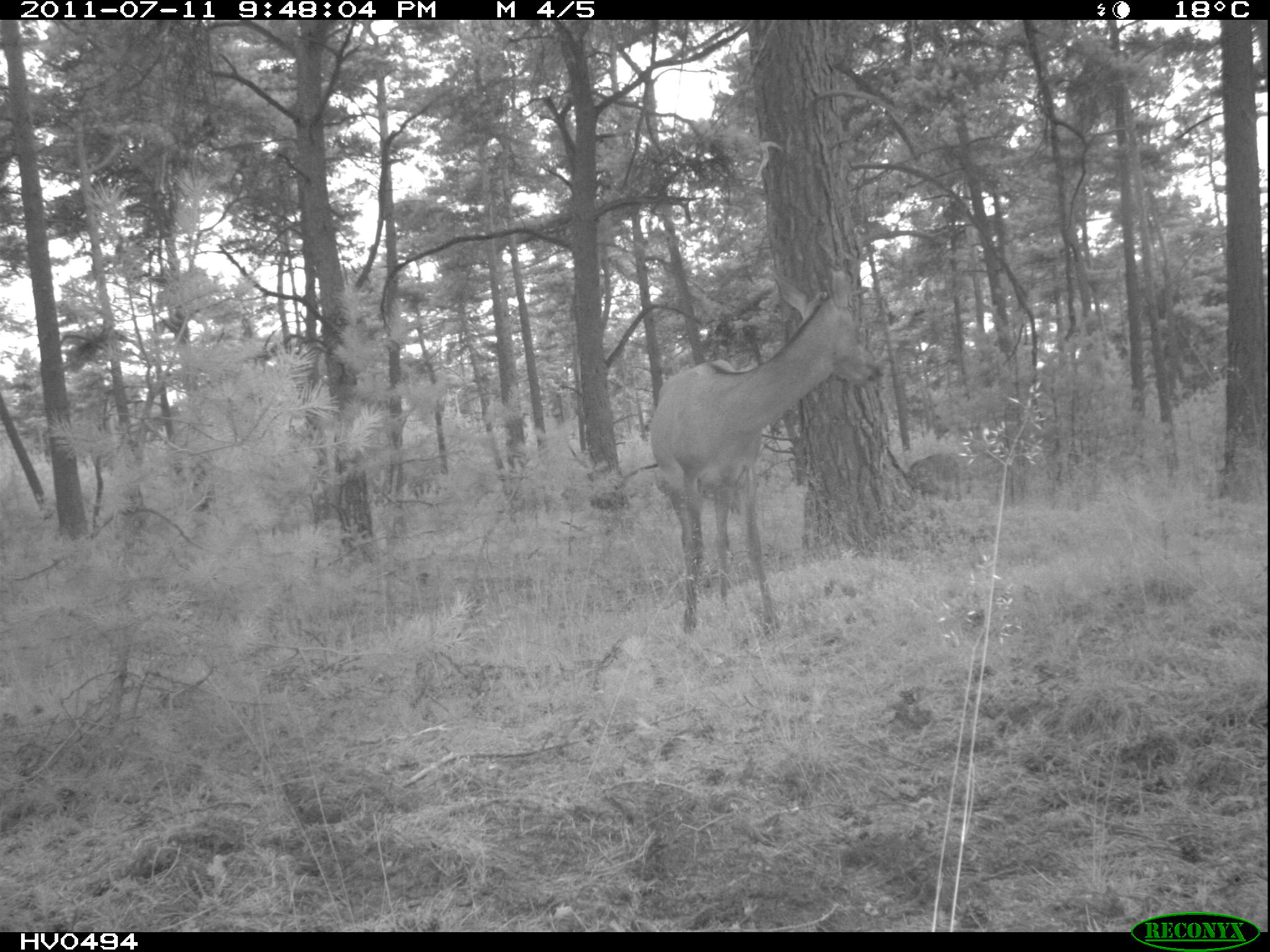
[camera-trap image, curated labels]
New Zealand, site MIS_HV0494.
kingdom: Animalia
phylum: Chordata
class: Mammalia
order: Artiodactyla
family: Cervidae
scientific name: Cervidae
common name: deer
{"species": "deer (Cervidae)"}